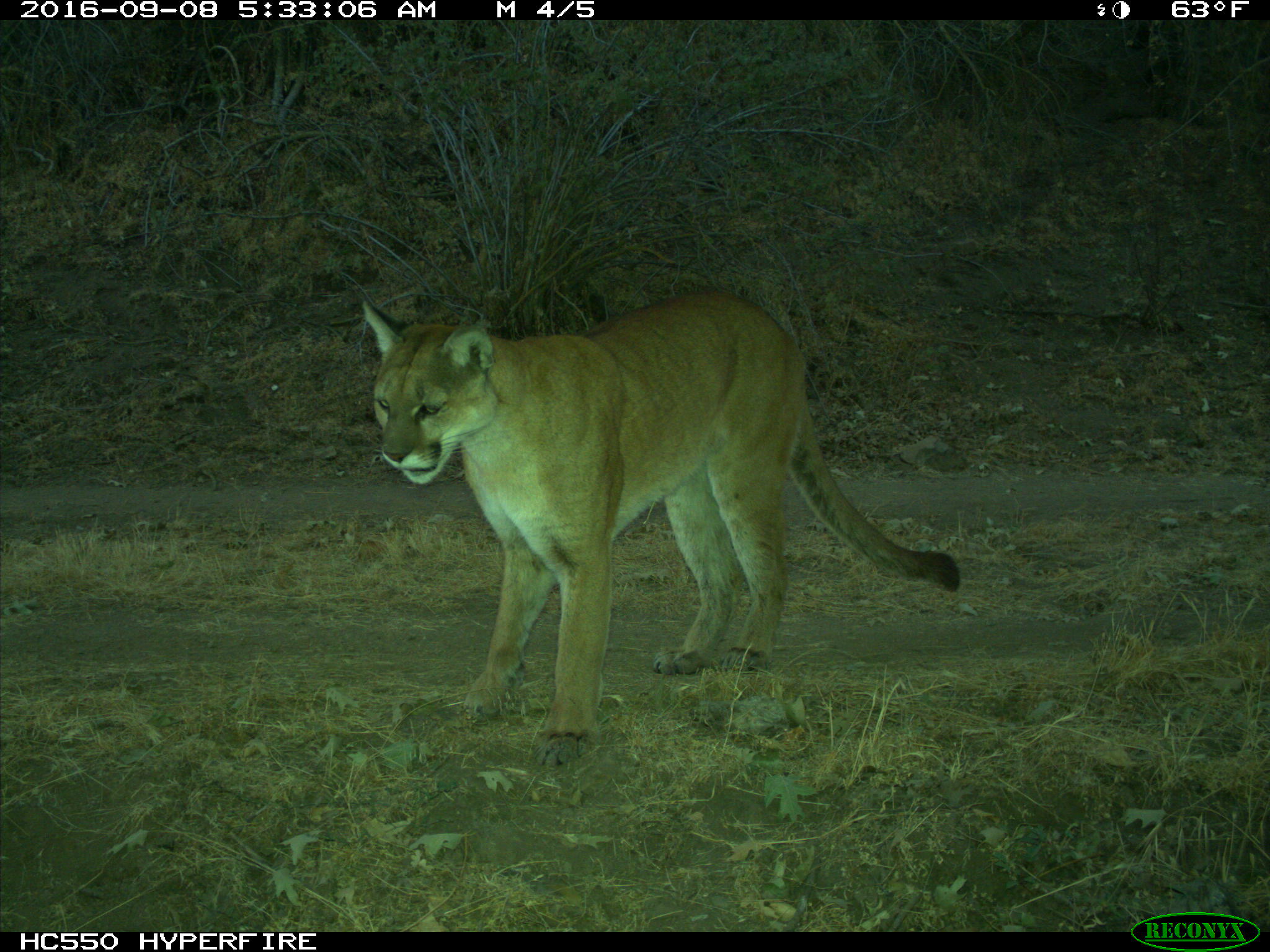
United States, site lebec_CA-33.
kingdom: Animalia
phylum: Chordata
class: Mammalia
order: Carnivora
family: Felidae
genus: Puma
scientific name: Puma concolor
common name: mountain lion